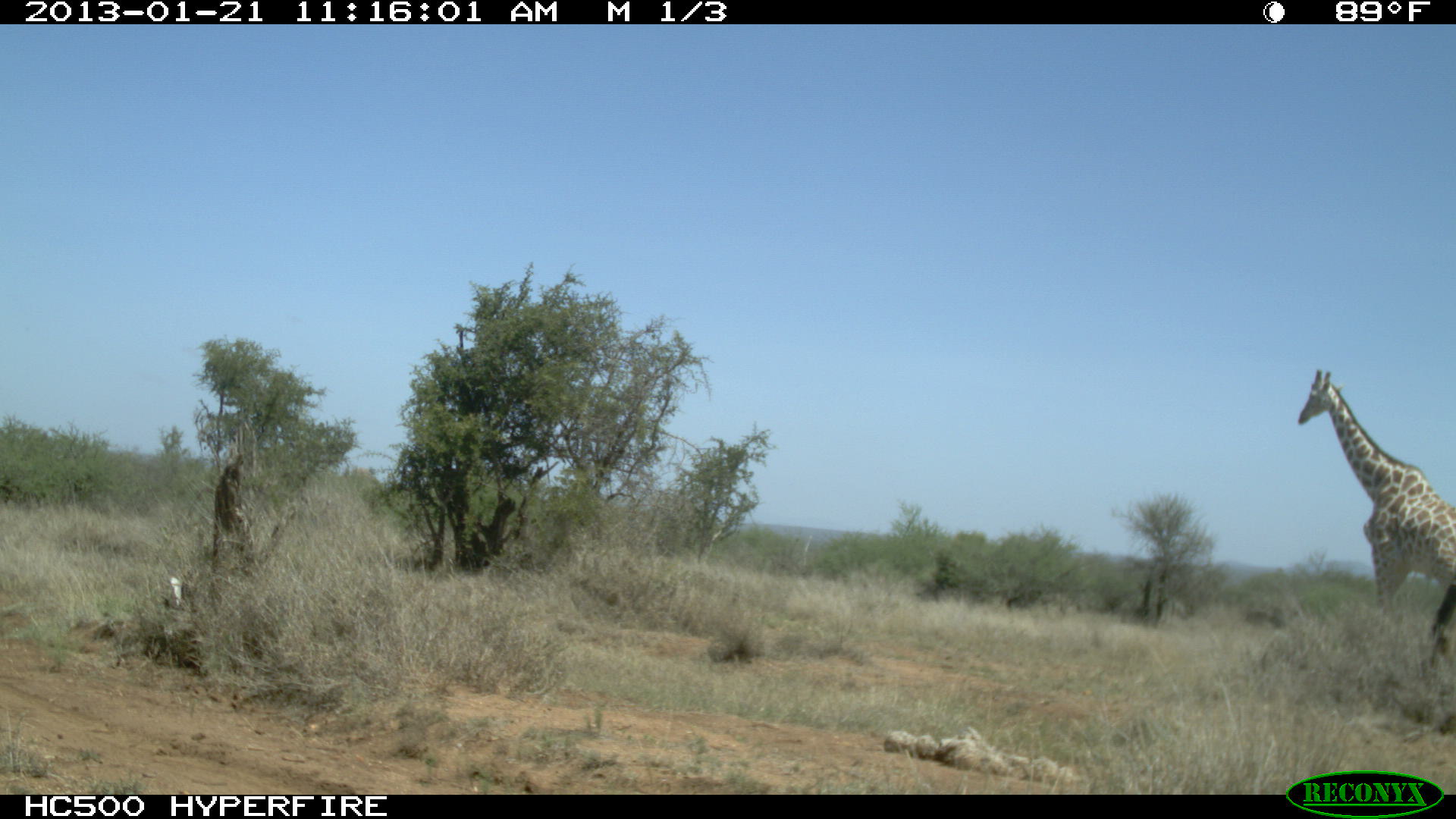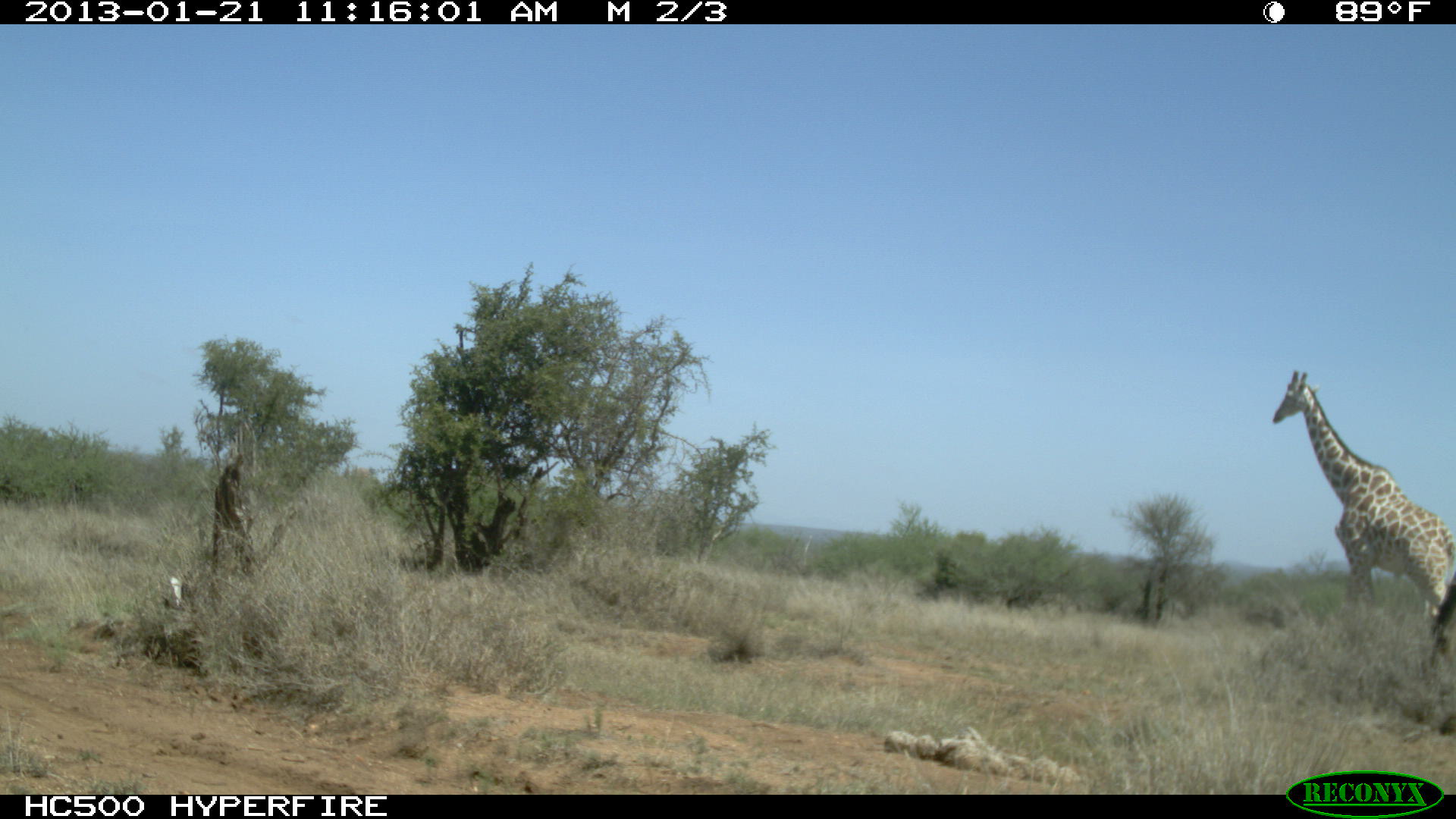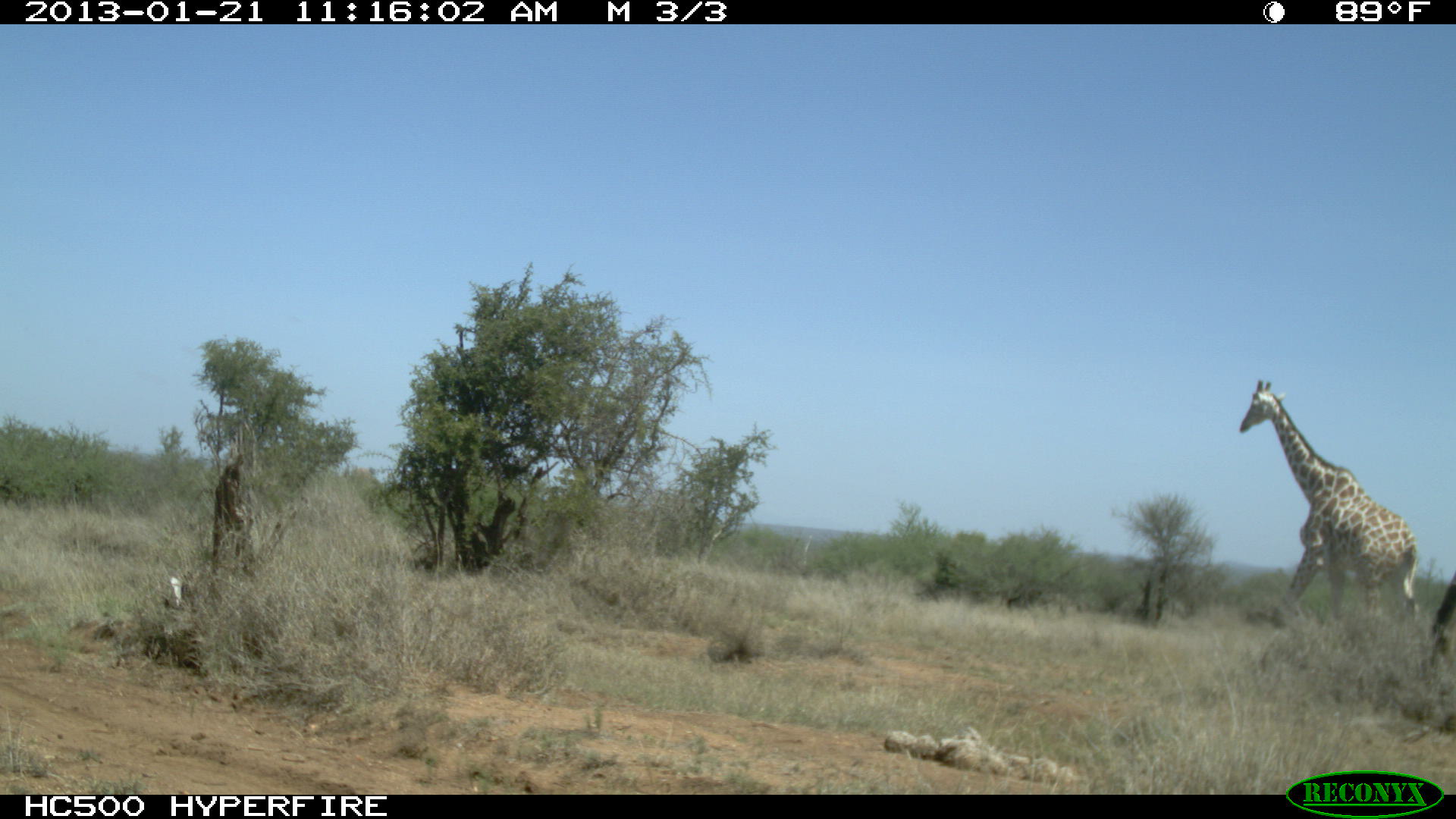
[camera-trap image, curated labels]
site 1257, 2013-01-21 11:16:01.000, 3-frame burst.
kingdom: Animalia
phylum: Chordata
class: Mammalia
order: Artiodactyla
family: Giraffidae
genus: Giraffa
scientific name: Giraffa camelopardalis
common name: giraffe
Giraffa camelopardalis (giraffe), count 1.